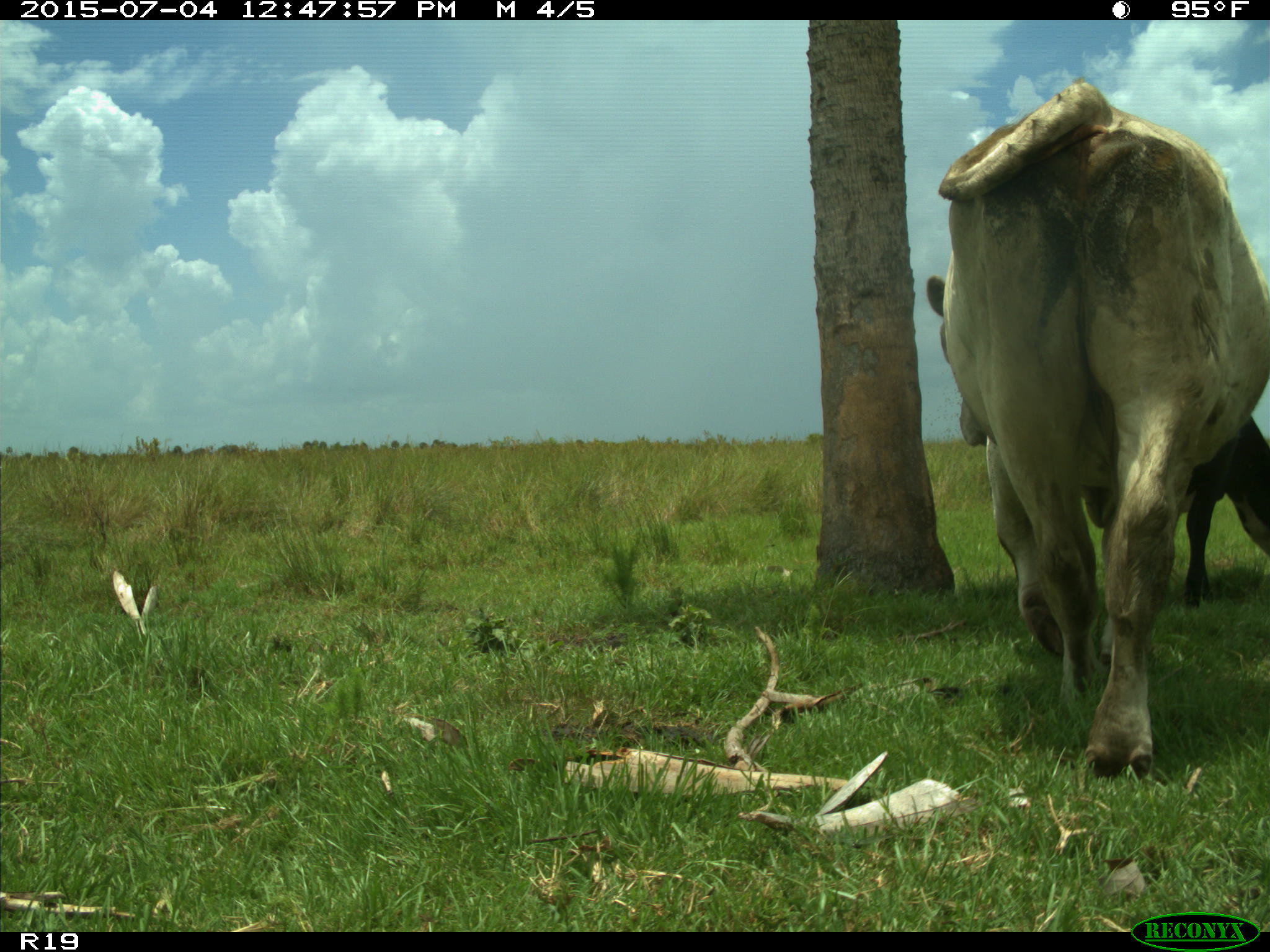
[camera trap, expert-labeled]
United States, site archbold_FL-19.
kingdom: Animalia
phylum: Chordata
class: Mammalia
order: Artiodactyla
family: Bovidae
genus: Bos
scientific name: Bos taurus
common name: domestic cow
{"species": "Bos taurus (domestic cow)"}